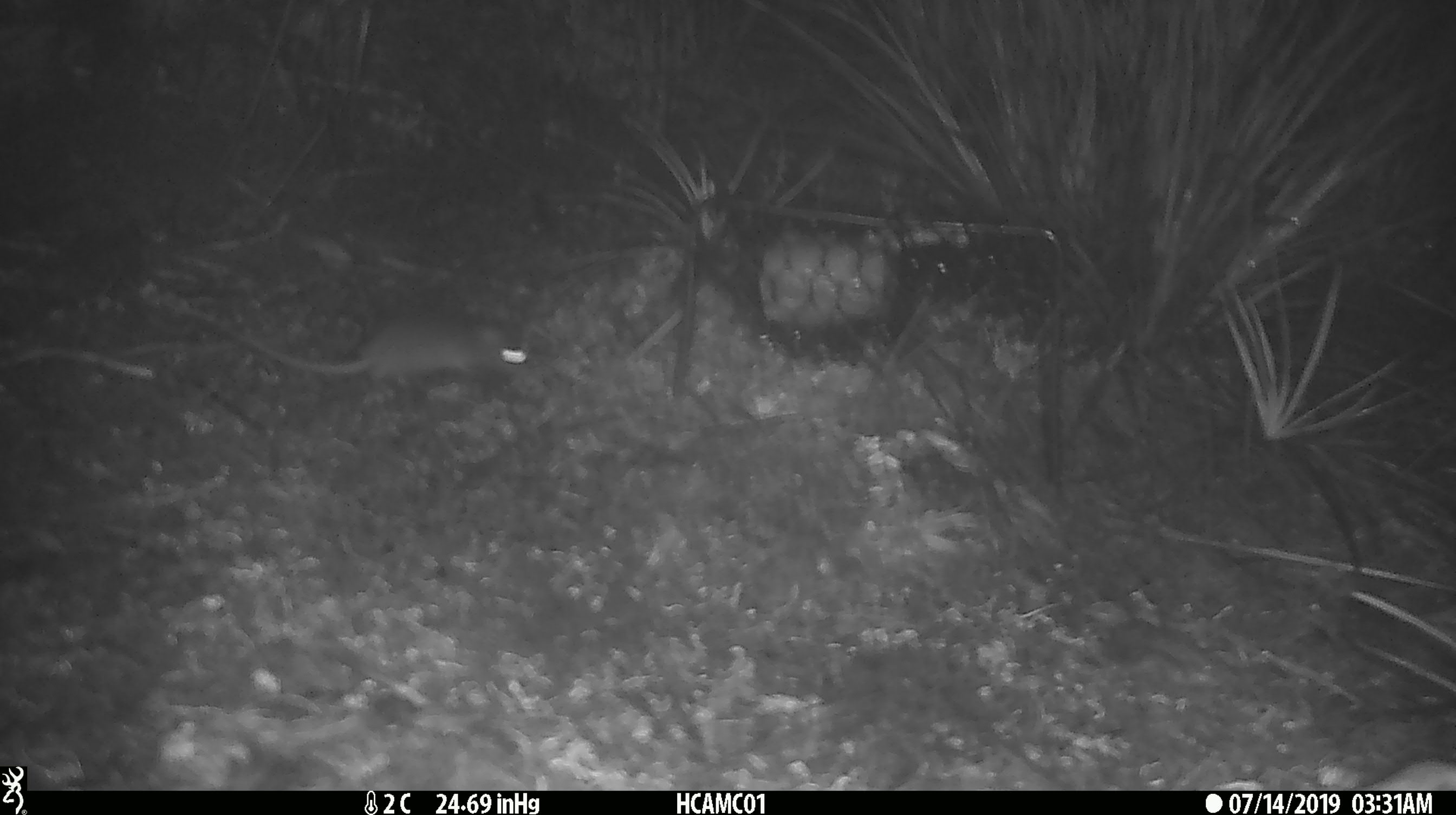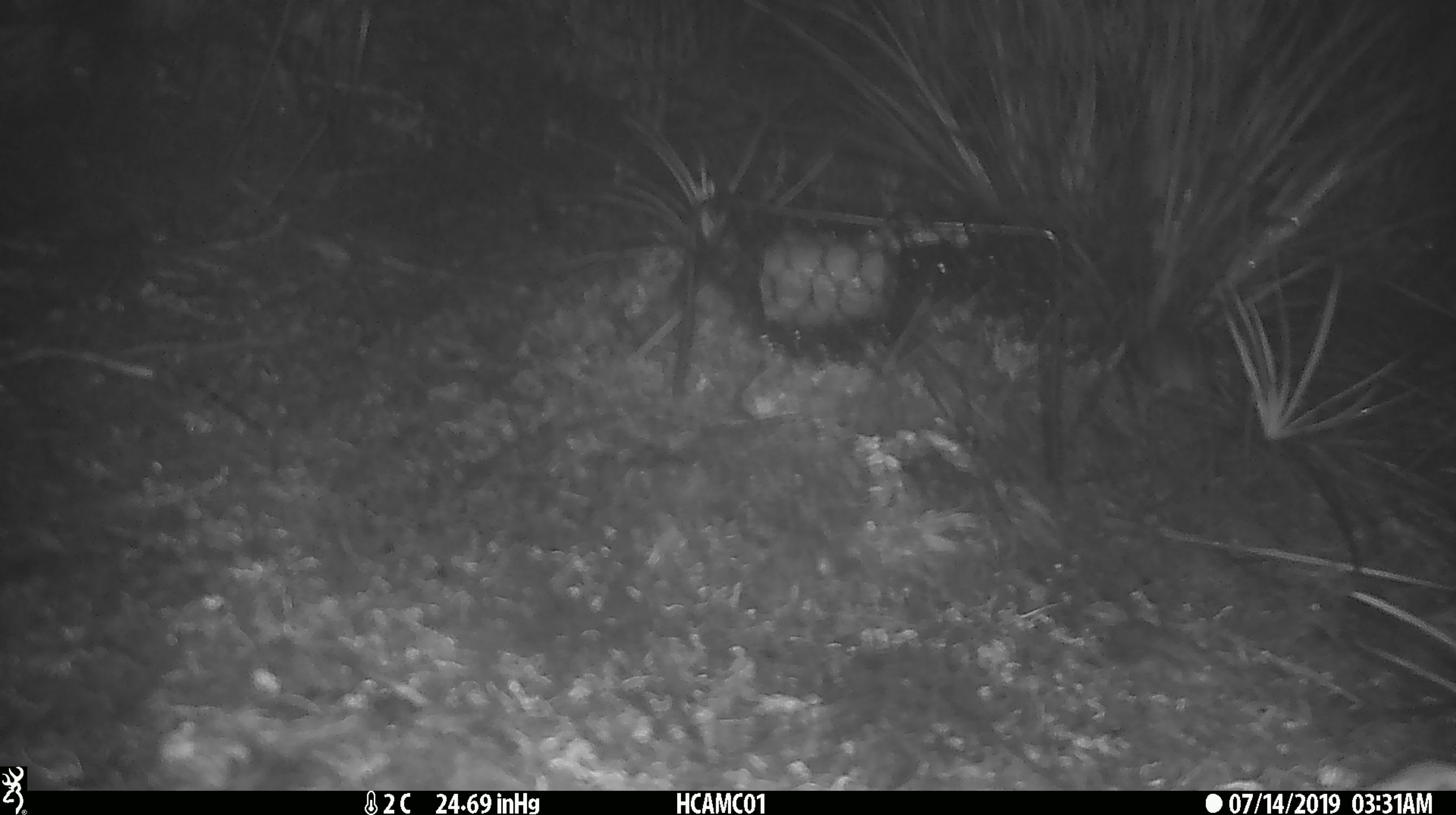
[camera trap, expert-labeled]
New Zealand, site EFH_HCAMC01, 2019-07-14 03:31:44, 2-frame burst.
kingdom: Animalia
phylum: Chordata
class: Mammalia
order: Rodentia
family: Muridae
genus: Mus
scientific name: Mus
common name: mouse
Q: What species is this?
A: Mouse (Mus).